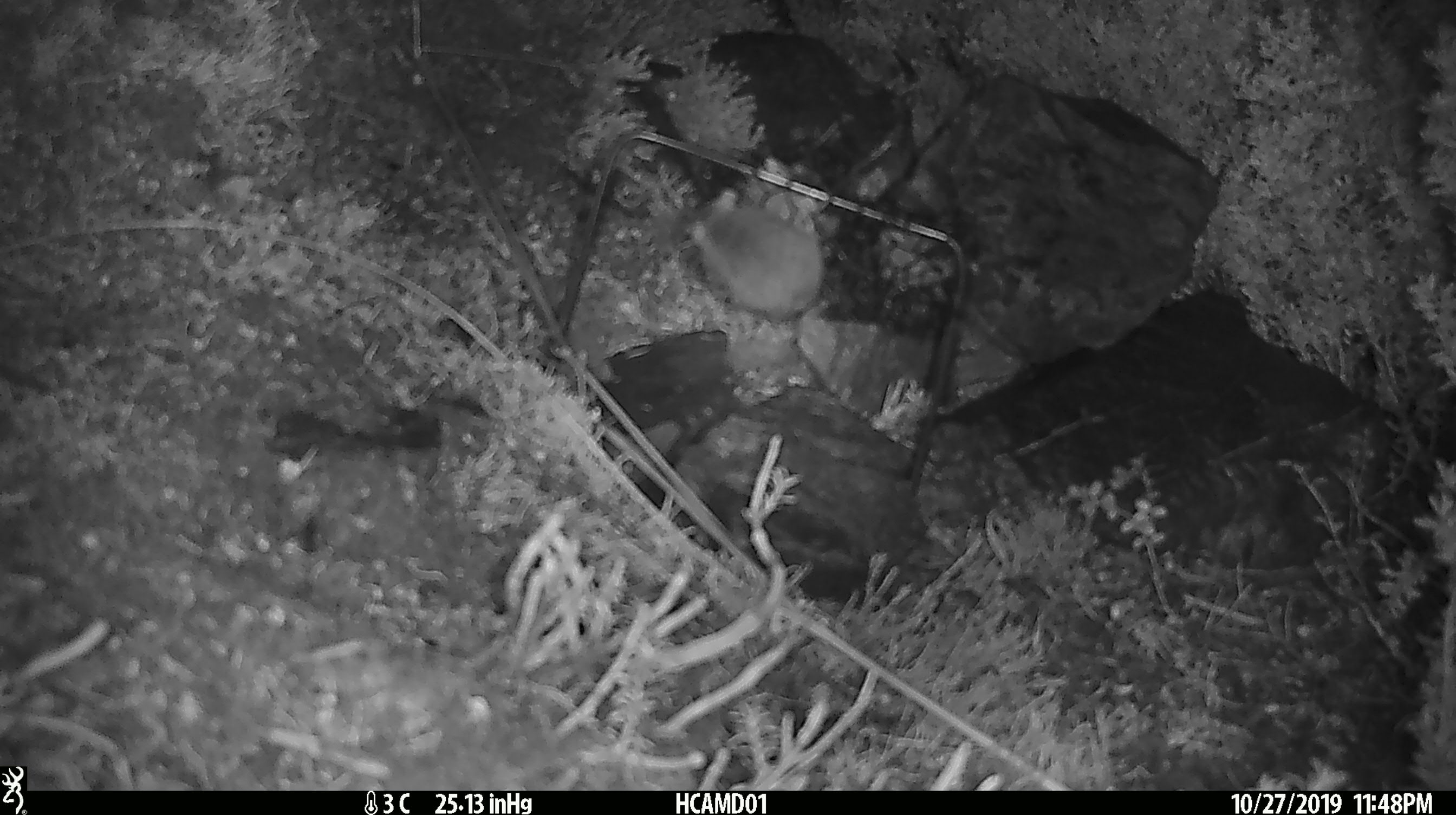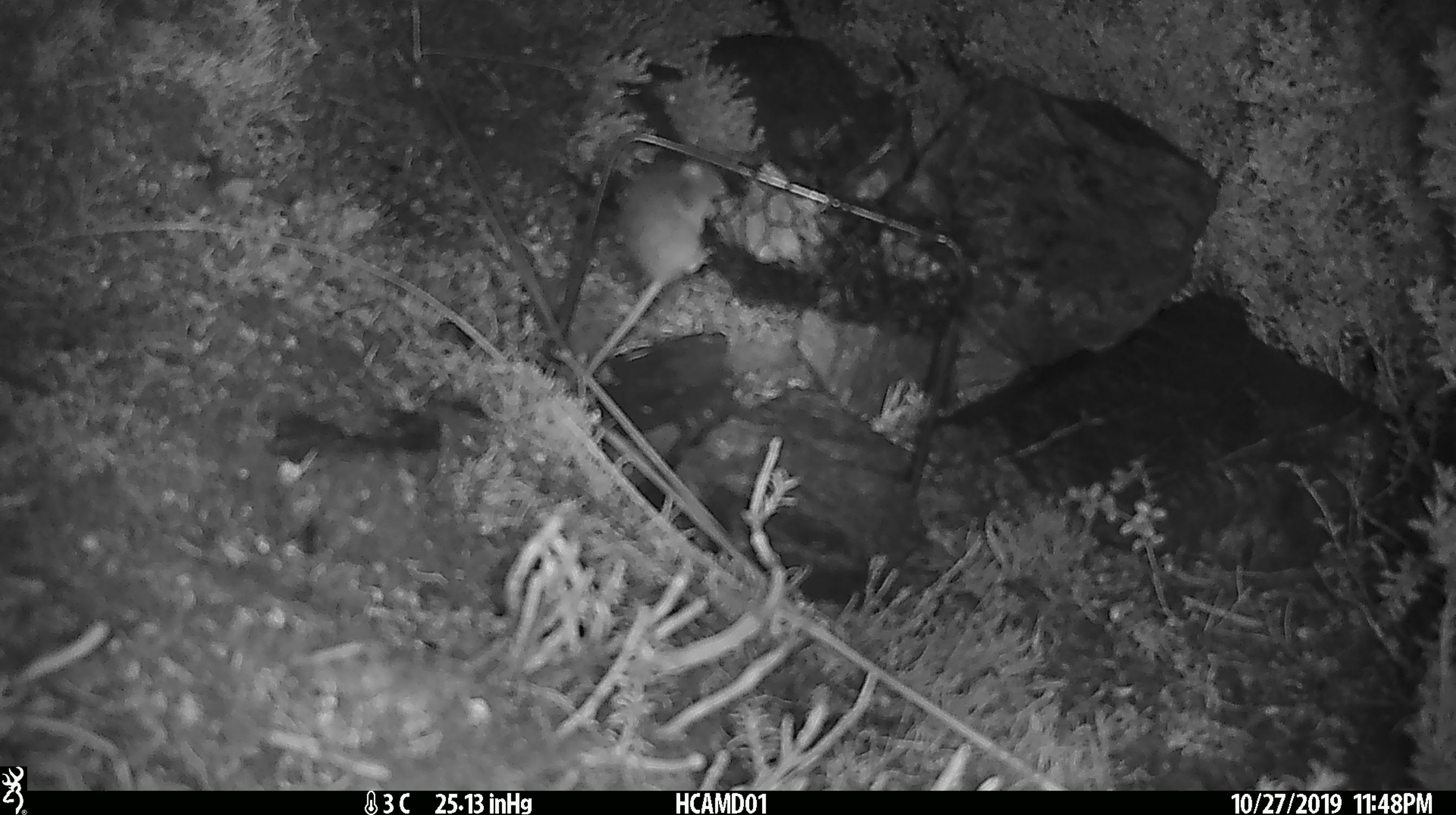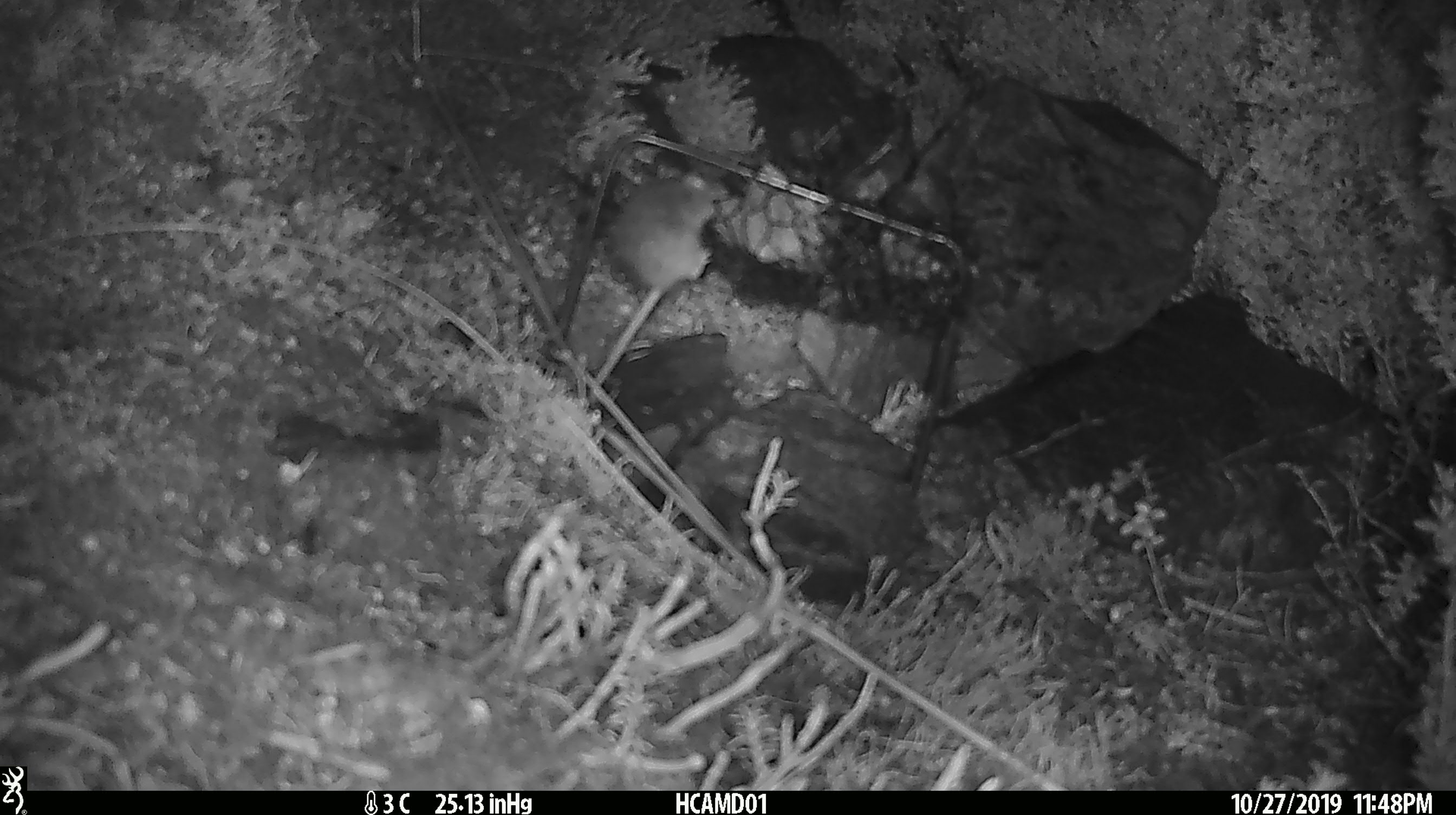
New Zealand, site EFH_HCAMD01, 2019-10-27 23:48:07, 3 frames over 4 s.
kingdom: Animalia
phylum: Chordata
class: Mammalia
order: Rodentia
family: Muridae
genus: Mus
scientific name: Mus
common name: mouse